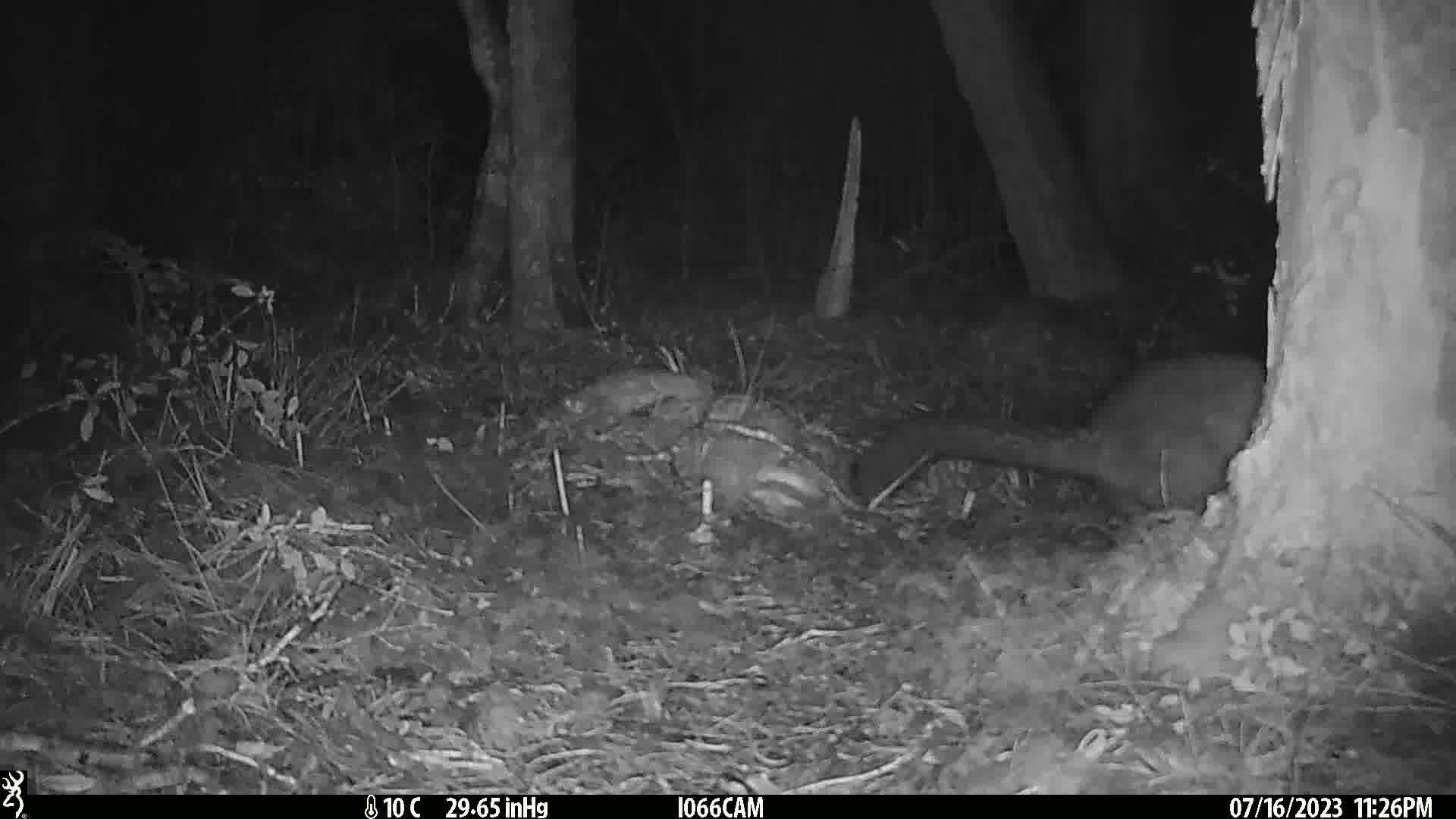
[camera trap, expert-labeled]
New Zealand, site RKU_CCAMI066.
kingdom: Animalia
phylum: Chordata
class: Mammalia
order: Diprotodontia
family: Phalangeridae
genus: Trichosurus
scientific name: Trichosurus vulpecula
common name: common brushtail possum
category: possum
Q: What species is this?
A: Possum (common brushtail possum) (Trichosurus vulpecula).